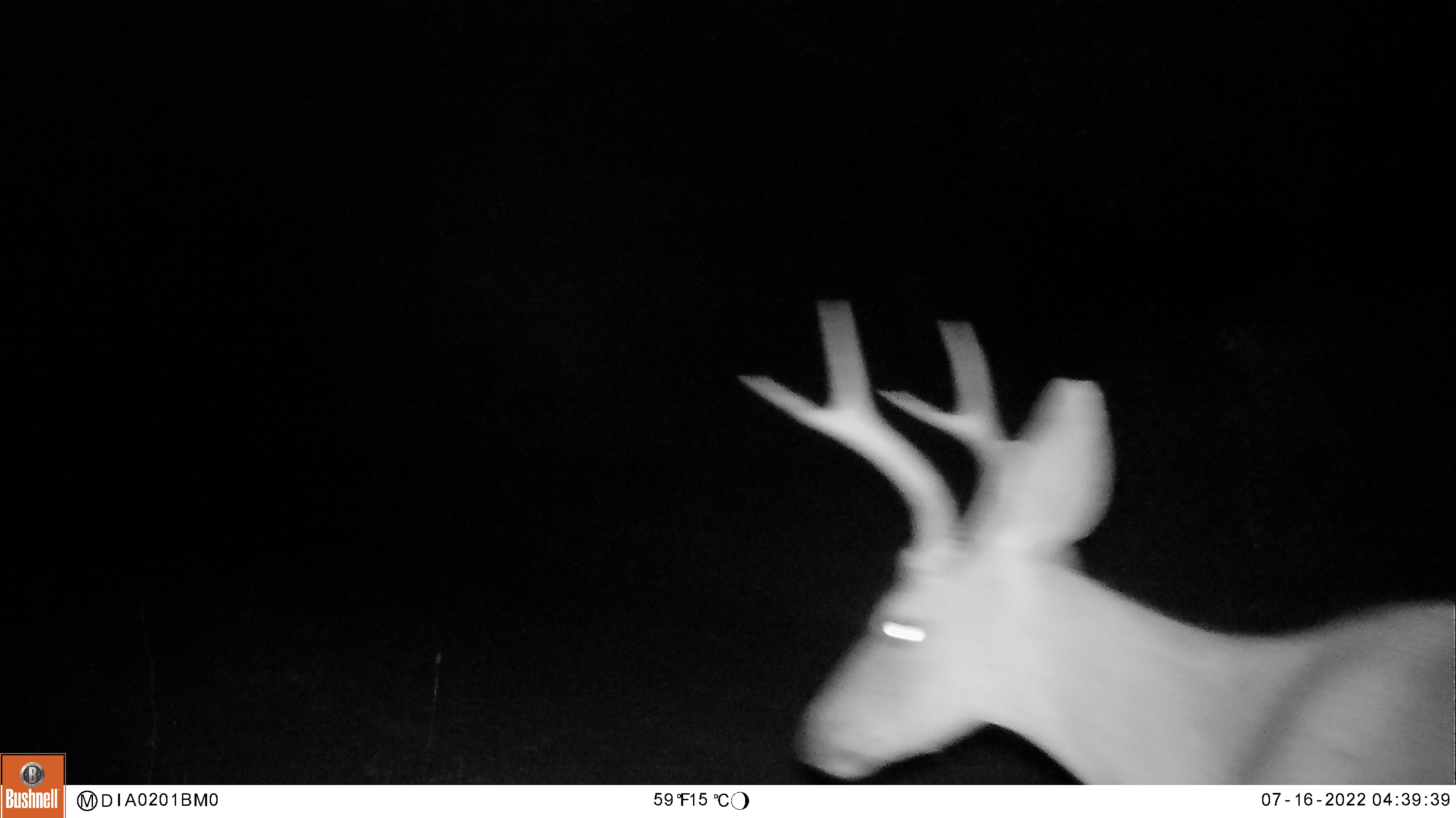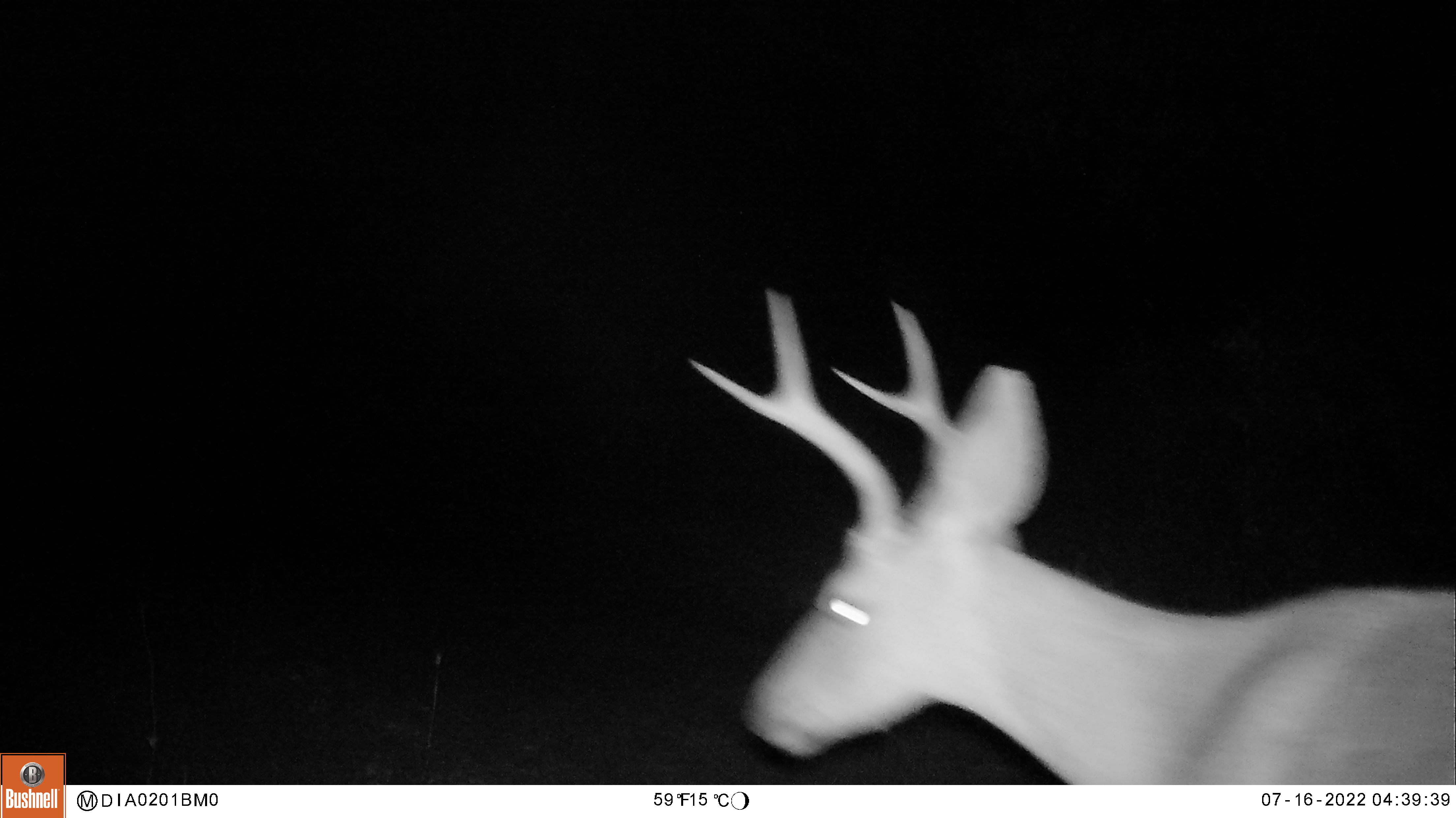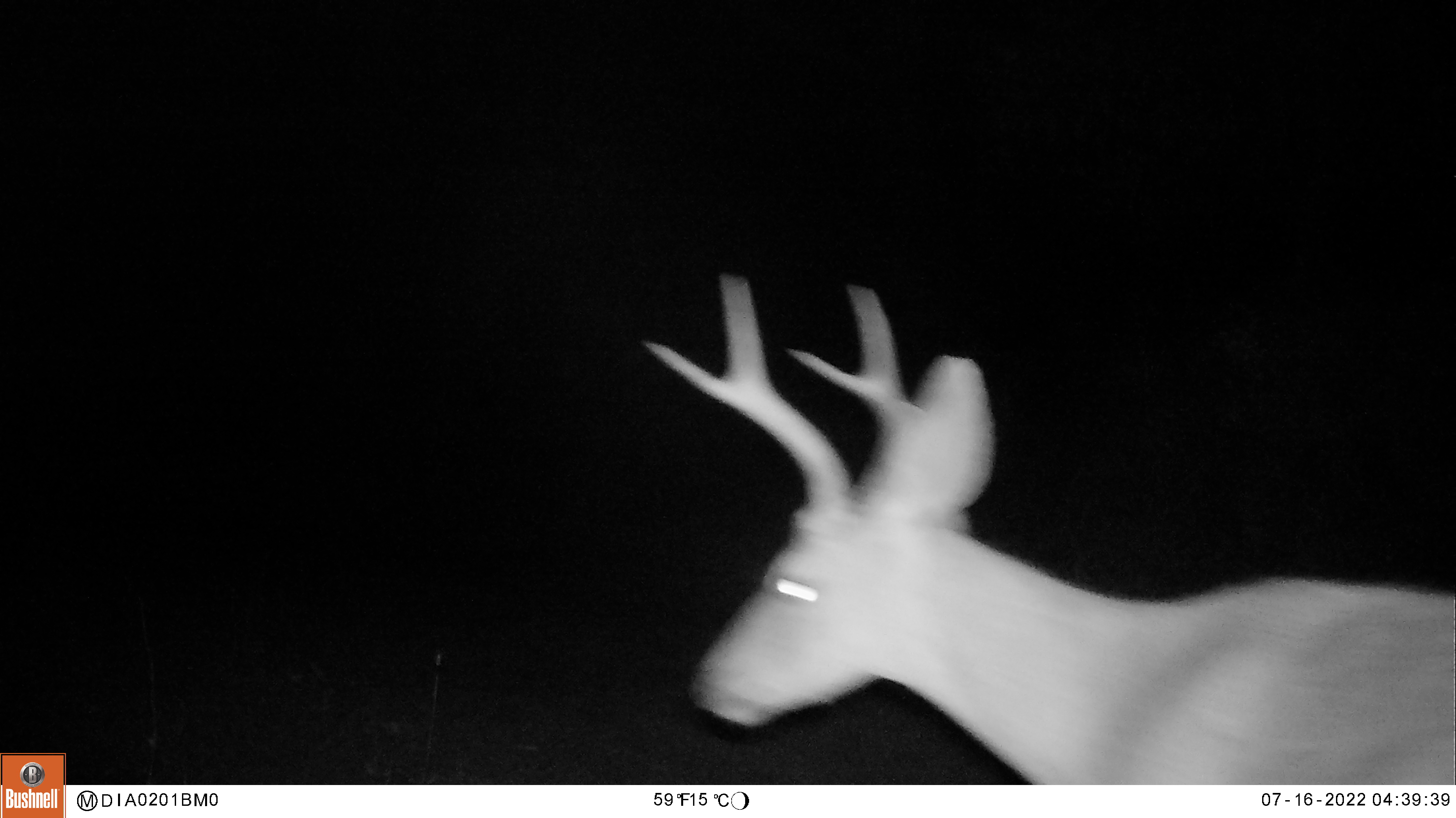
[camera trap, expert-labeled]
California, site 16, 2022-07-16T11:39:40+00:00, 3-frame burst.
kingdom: Animalia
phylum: Chordata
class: Mammalia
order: Artiodactyla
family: Cervidae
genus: Odocoileus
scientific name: Odocoileus hemionus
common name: mule deer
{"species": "mule deer (Odocoileus hemionus)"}